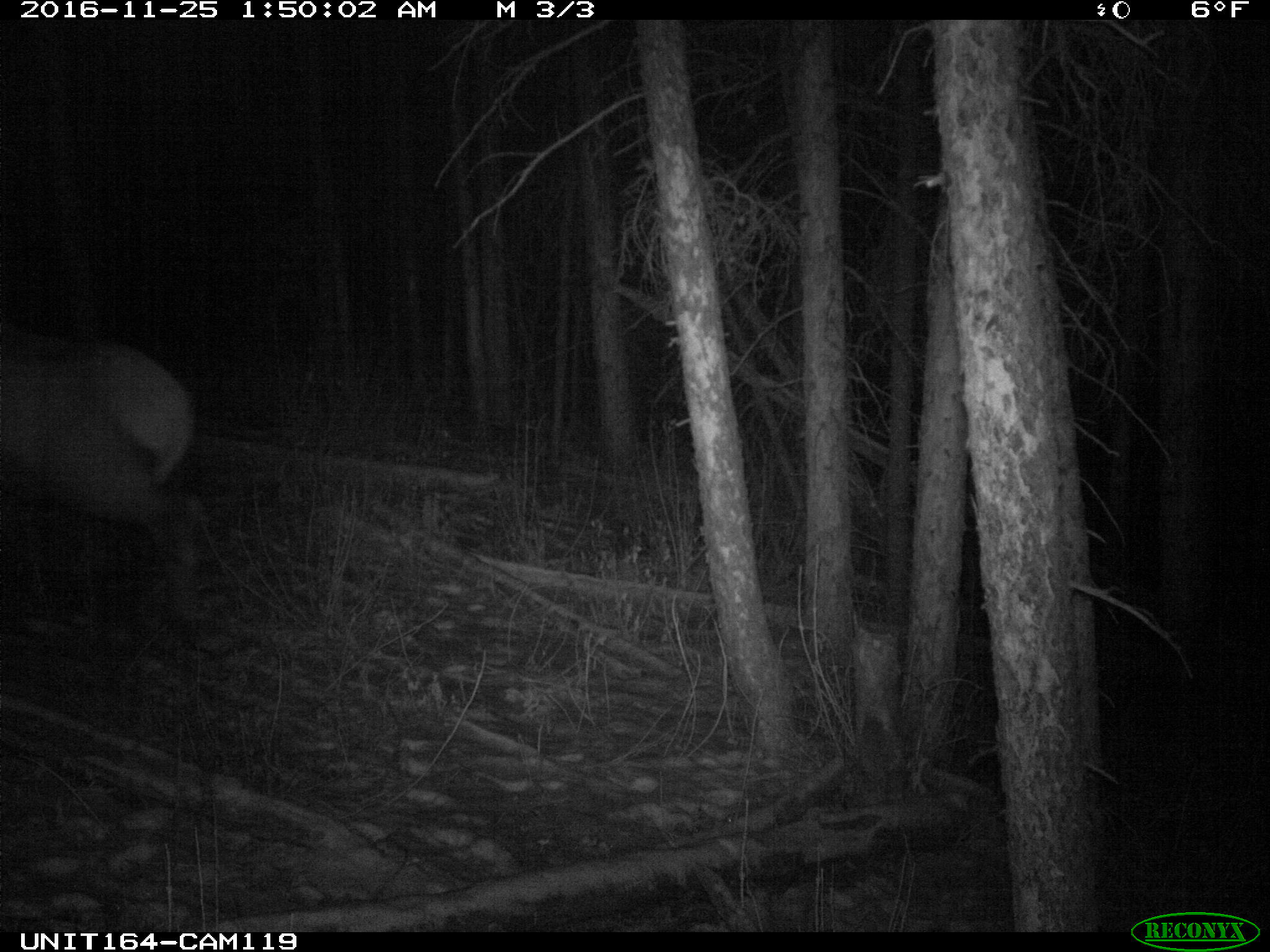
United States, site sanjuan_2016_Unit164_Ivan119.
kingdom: Animalia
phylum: Chordata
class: Mammalia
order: Artiodactyla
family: Cervidae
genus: Cervus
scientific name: Cervus elaphus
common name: red deer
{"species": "Cervus elaphus (red deer)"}